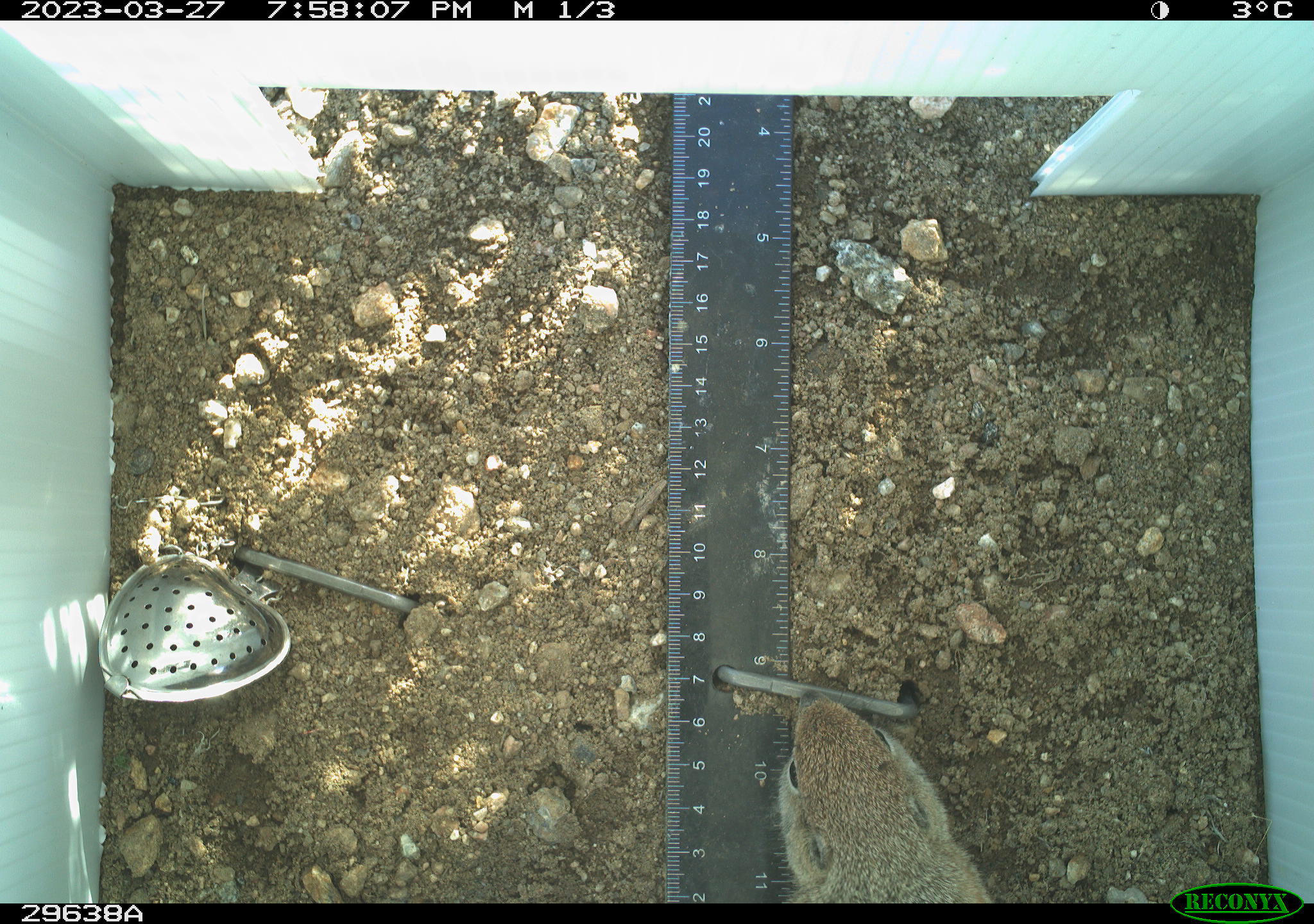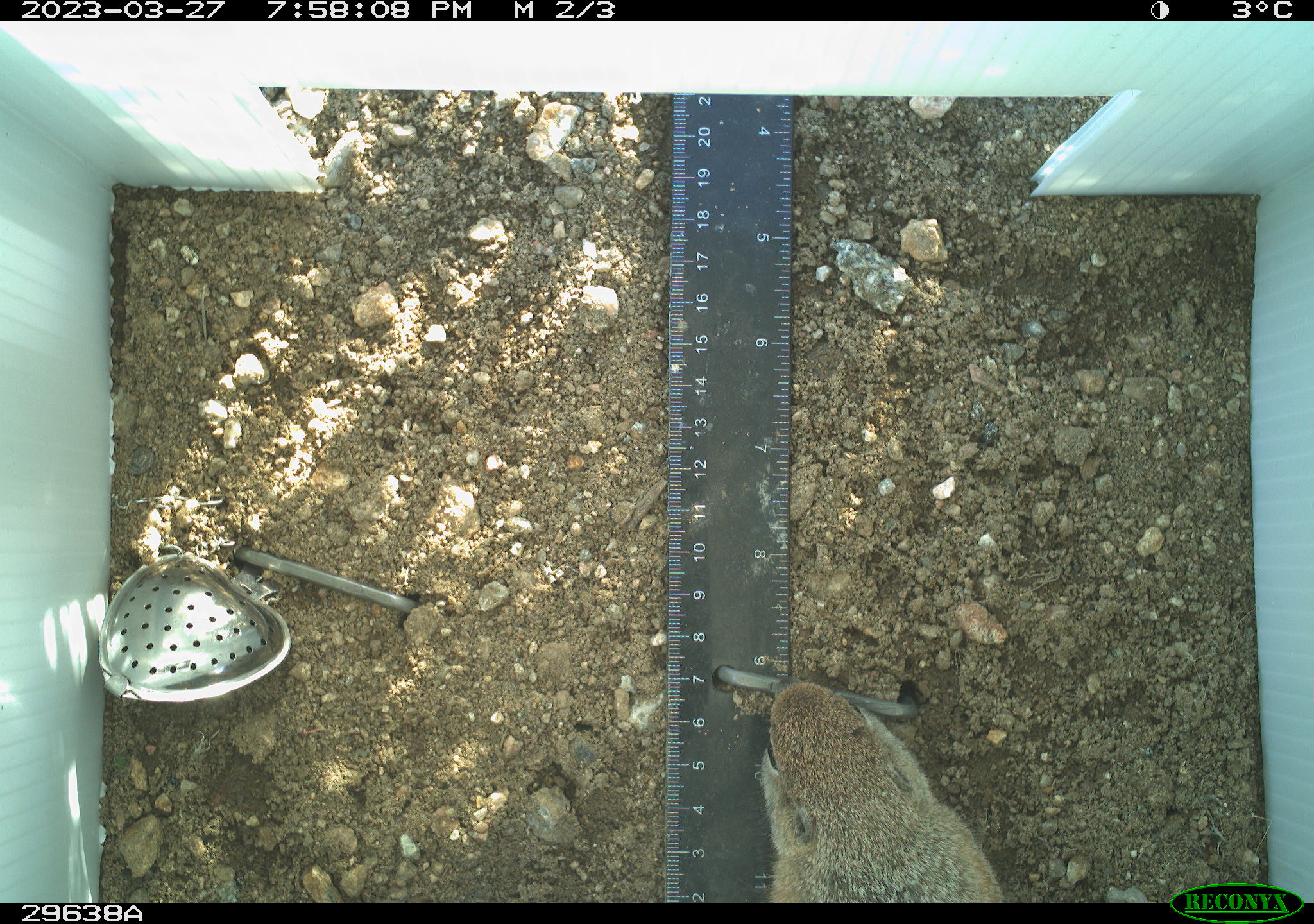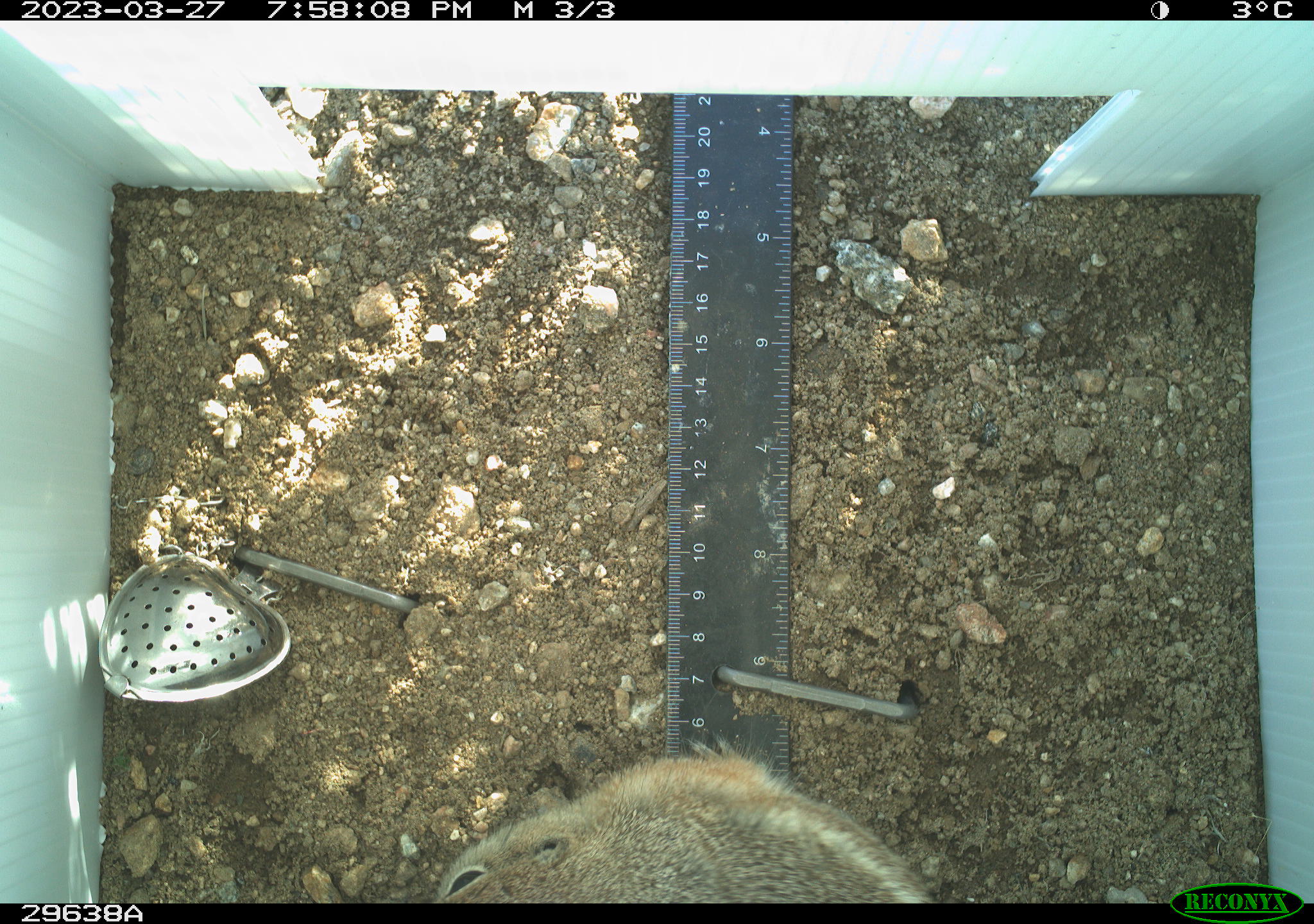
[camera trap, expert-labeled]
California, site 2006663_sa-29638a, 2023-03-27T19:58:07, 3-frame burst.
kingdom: Animalia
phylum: Chordata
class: Mammalia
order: Rodentia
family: Sciuridae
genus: Ammospermophilus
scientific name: Ammospermophilus leucurus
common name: white-tailed antelope squirrel